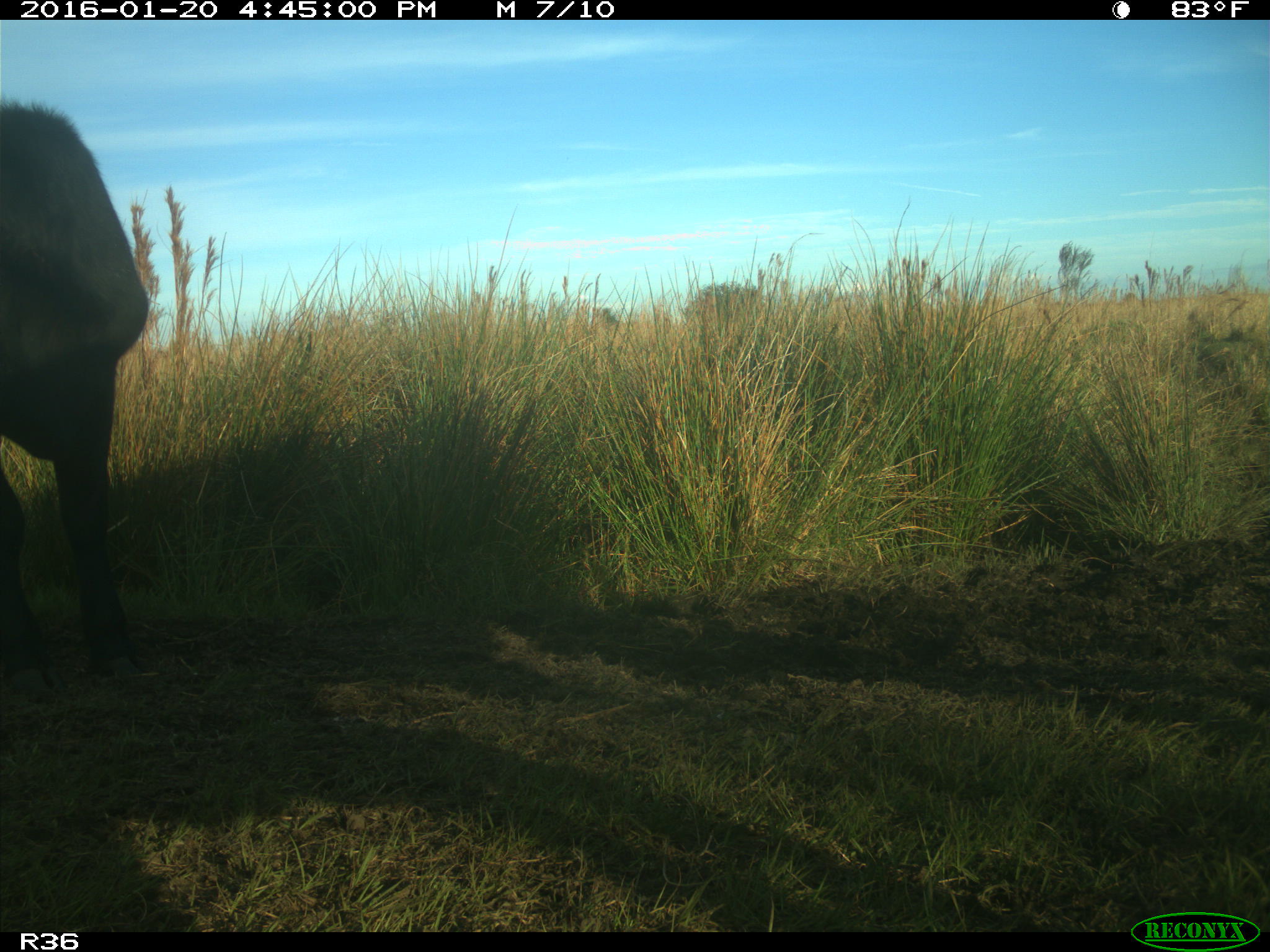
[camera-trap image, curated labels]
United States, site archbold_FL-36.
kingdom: Animalia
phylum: Chordata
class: Mammalia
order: Artiodactyla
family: Bovidae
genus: Bos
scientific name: Bos taurus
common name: domestic cow